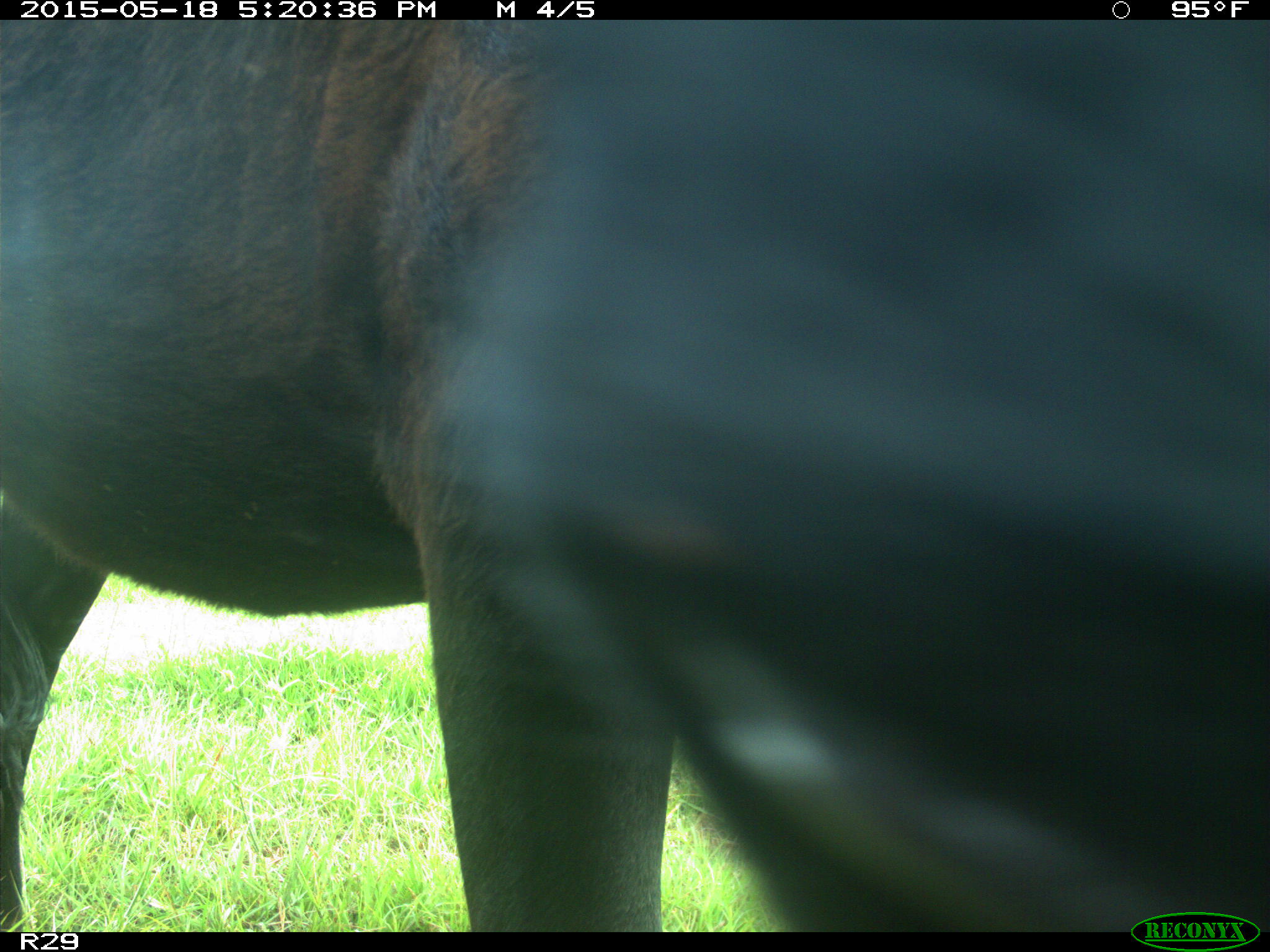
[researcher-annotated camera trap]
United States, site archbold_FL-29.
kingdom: Animalia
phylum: Chordata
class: Mammalia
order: Artiodactyla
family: Bovidae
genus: Bos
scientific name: Bos taurus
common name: domestic cow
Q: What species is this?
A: Bos taurus (domestic cow).